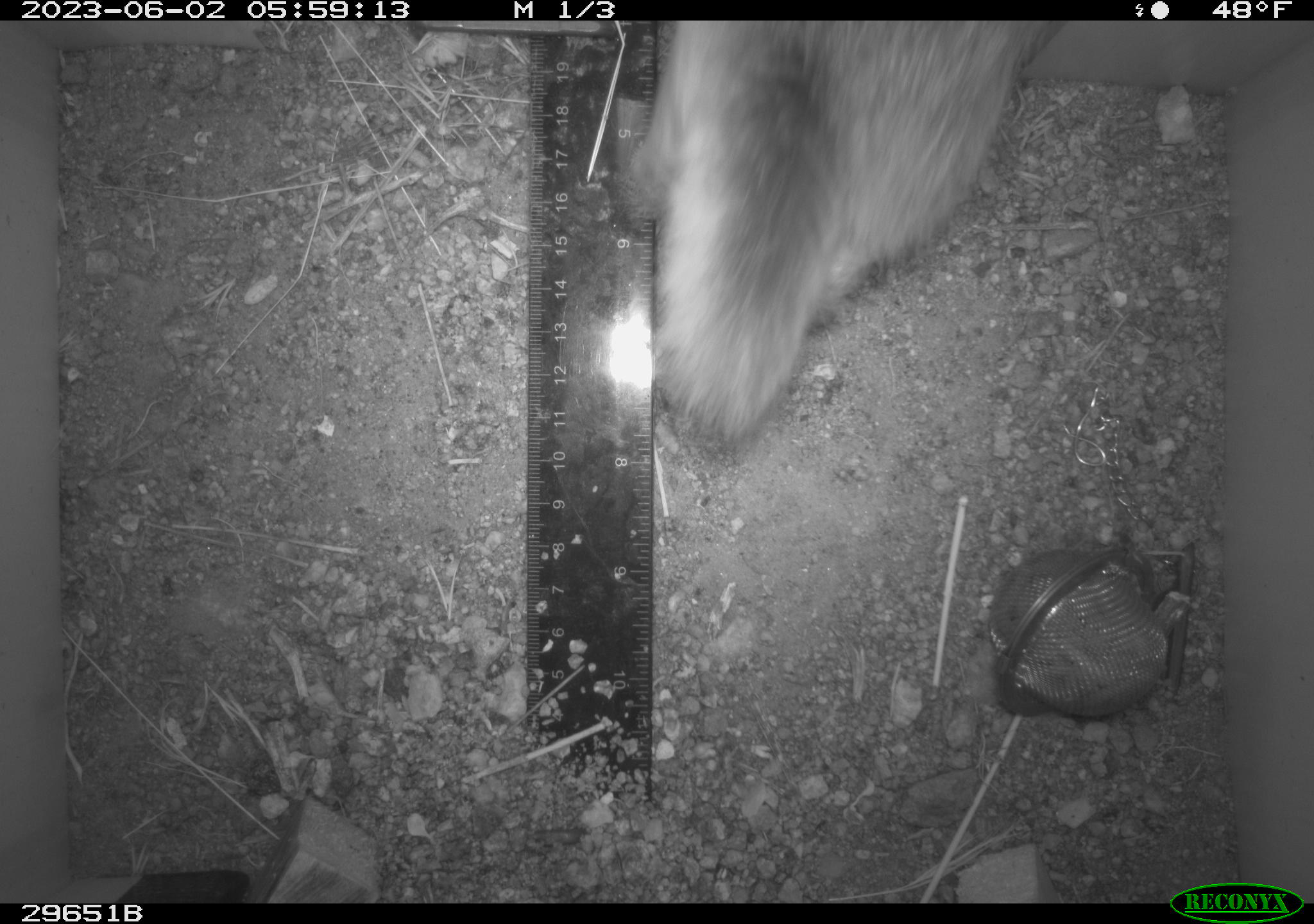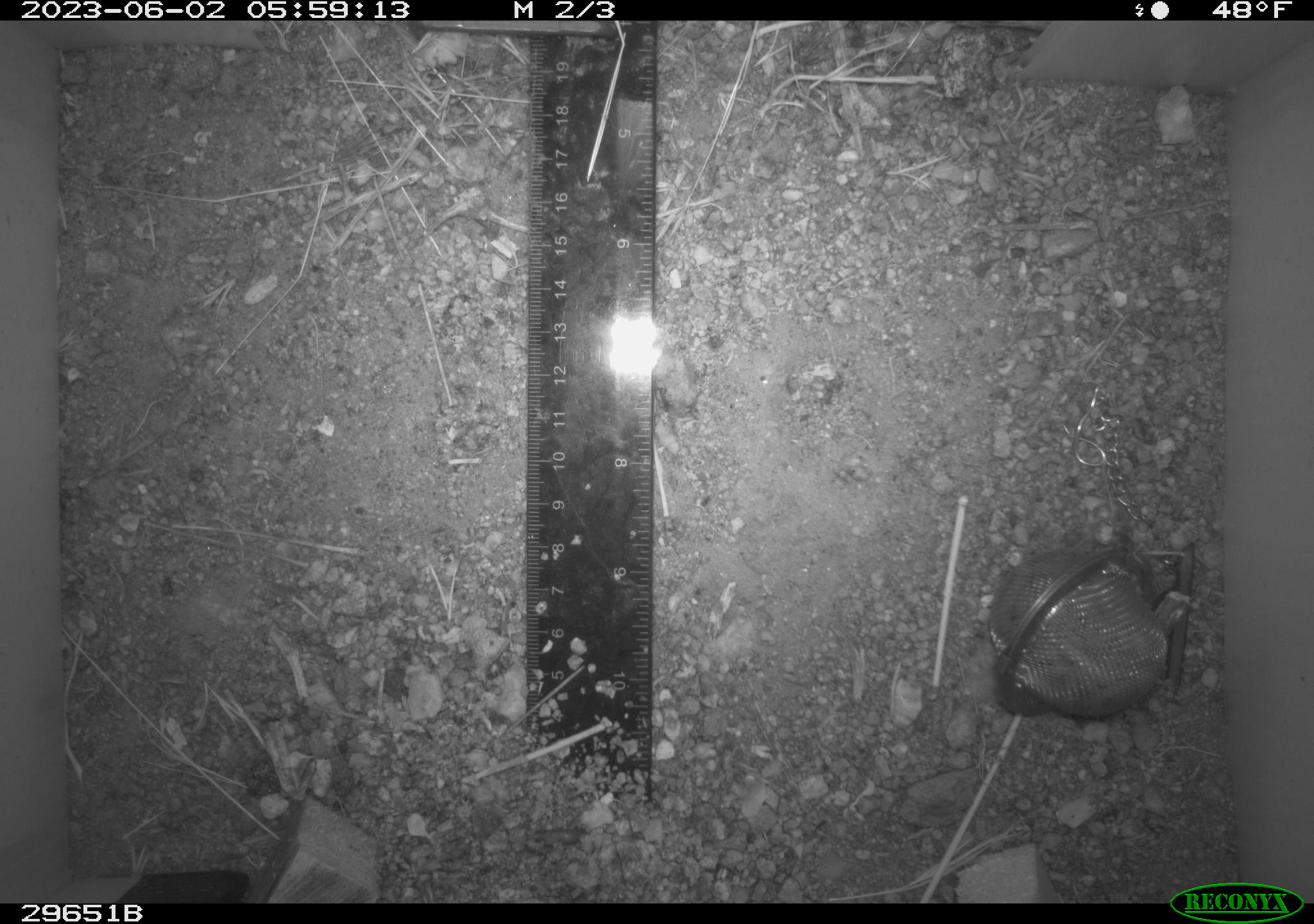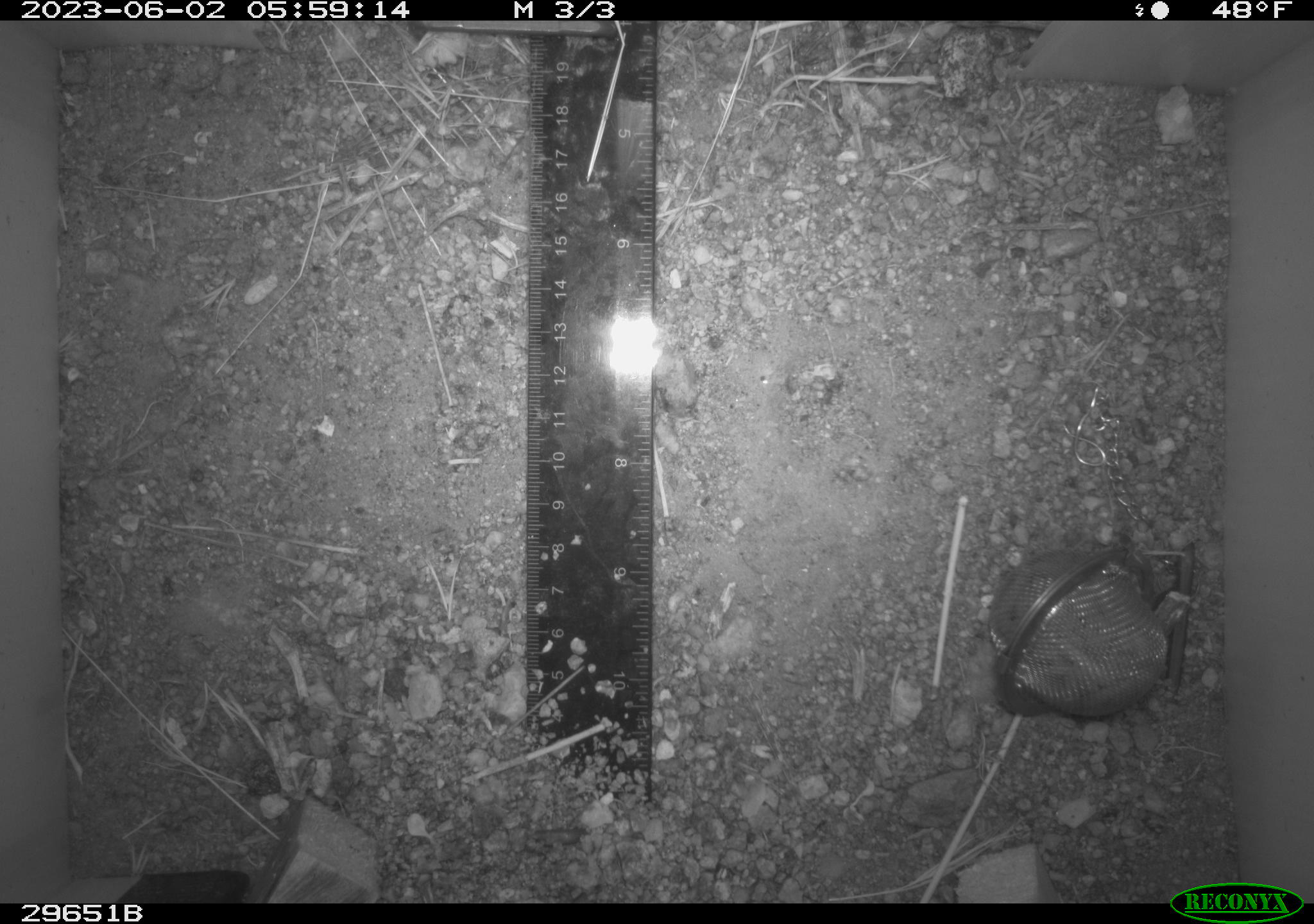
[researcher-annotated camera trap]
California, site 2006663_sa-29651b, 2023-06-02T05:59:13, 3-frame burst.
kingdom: Animalia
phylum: Chordata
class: Mammalia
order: Lagomorpha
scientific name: Lagomorpha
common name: hares, rabbits, and pikas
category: lagomorpha order